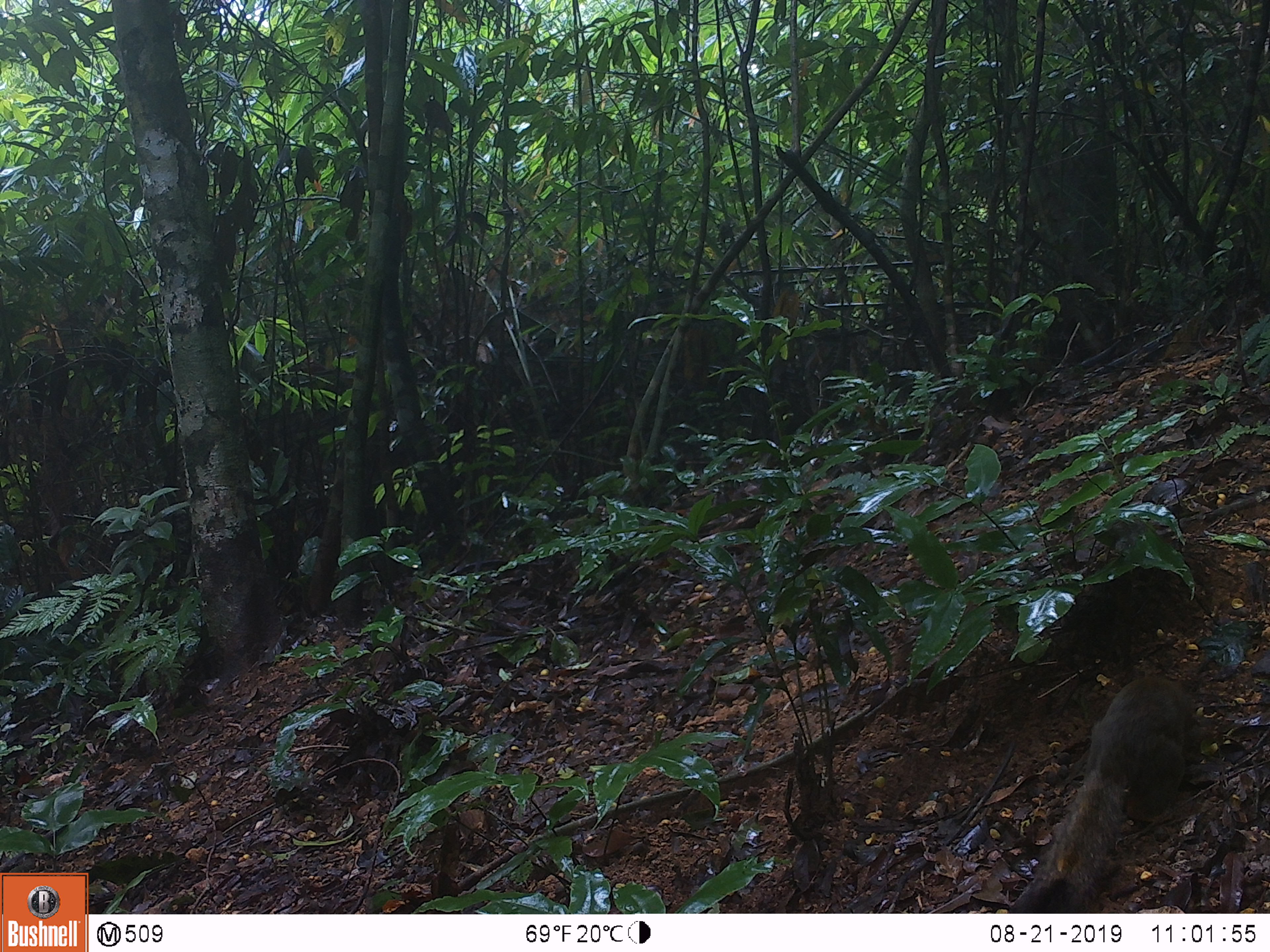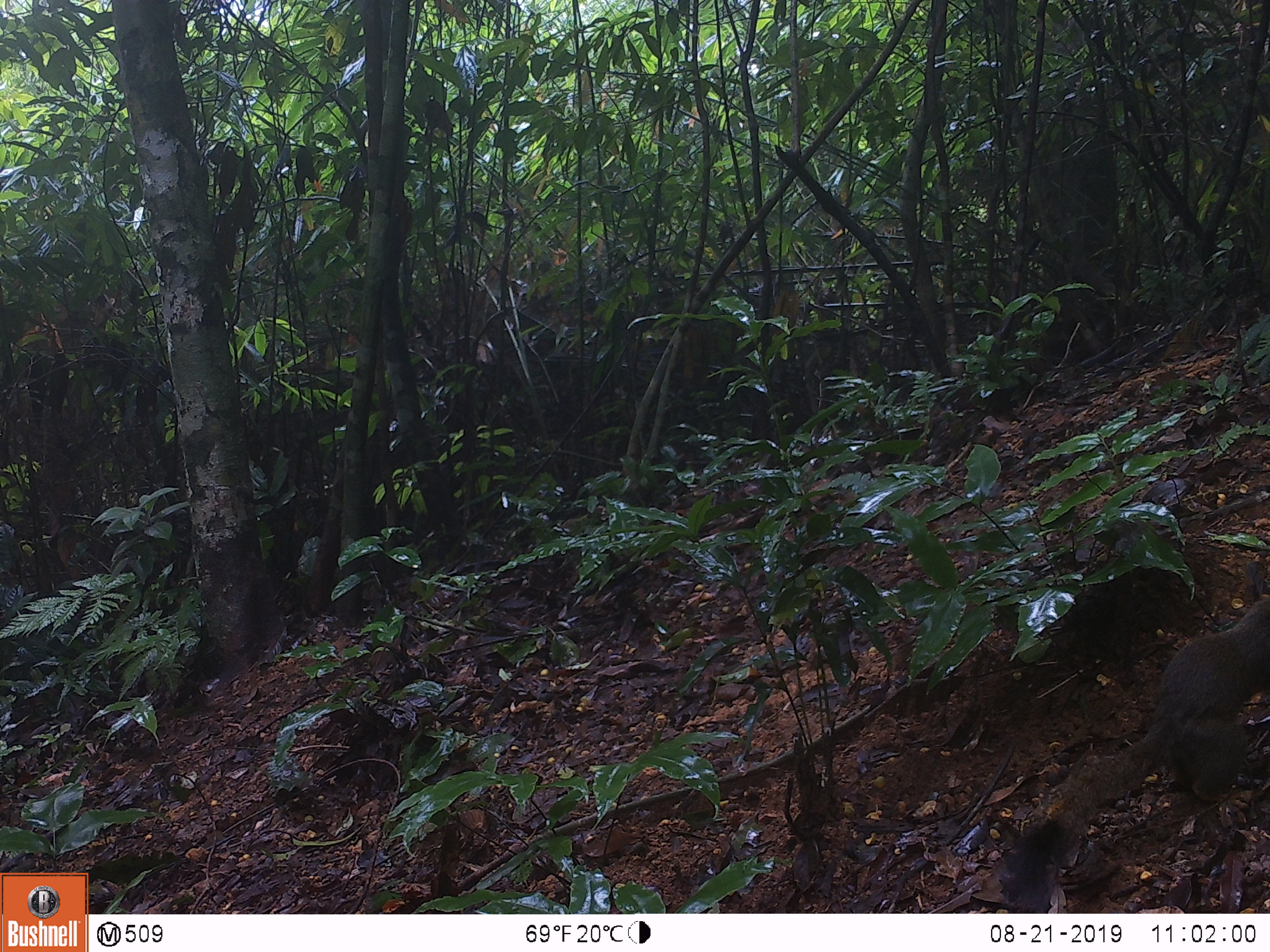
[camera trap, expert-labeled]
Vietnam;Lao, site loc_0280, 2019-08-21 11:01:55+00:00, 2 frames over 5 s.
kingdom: Animalia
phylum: Chordata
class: Mammalia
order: Rodentia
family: Sciuridae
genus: Callosciurus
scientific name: Callosciurus erythraeus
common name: pallas's squirrel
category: pallass squirrel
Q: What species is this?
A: Pallass squirrel (pallas's squirrel) (Callosciurus erythraeus).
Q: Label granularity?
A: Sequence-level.